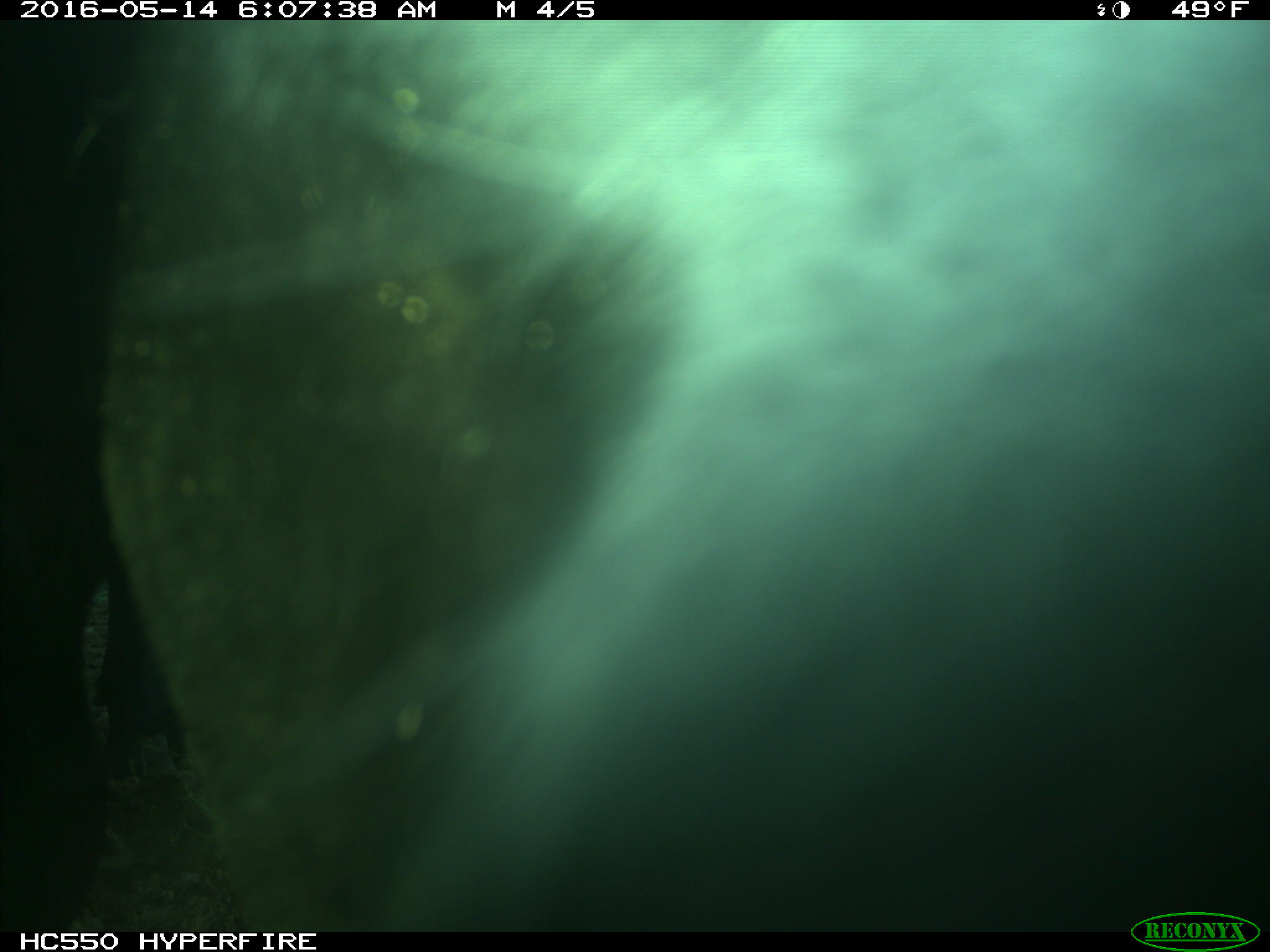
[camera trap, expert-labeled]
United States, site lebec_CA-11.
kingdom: Animalia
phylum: Chordata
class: Mammalia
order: Artiodactyla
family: Bovidae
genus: Bos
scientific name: Bos taurus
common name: domestic cow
Bos taurus (domestic cow).